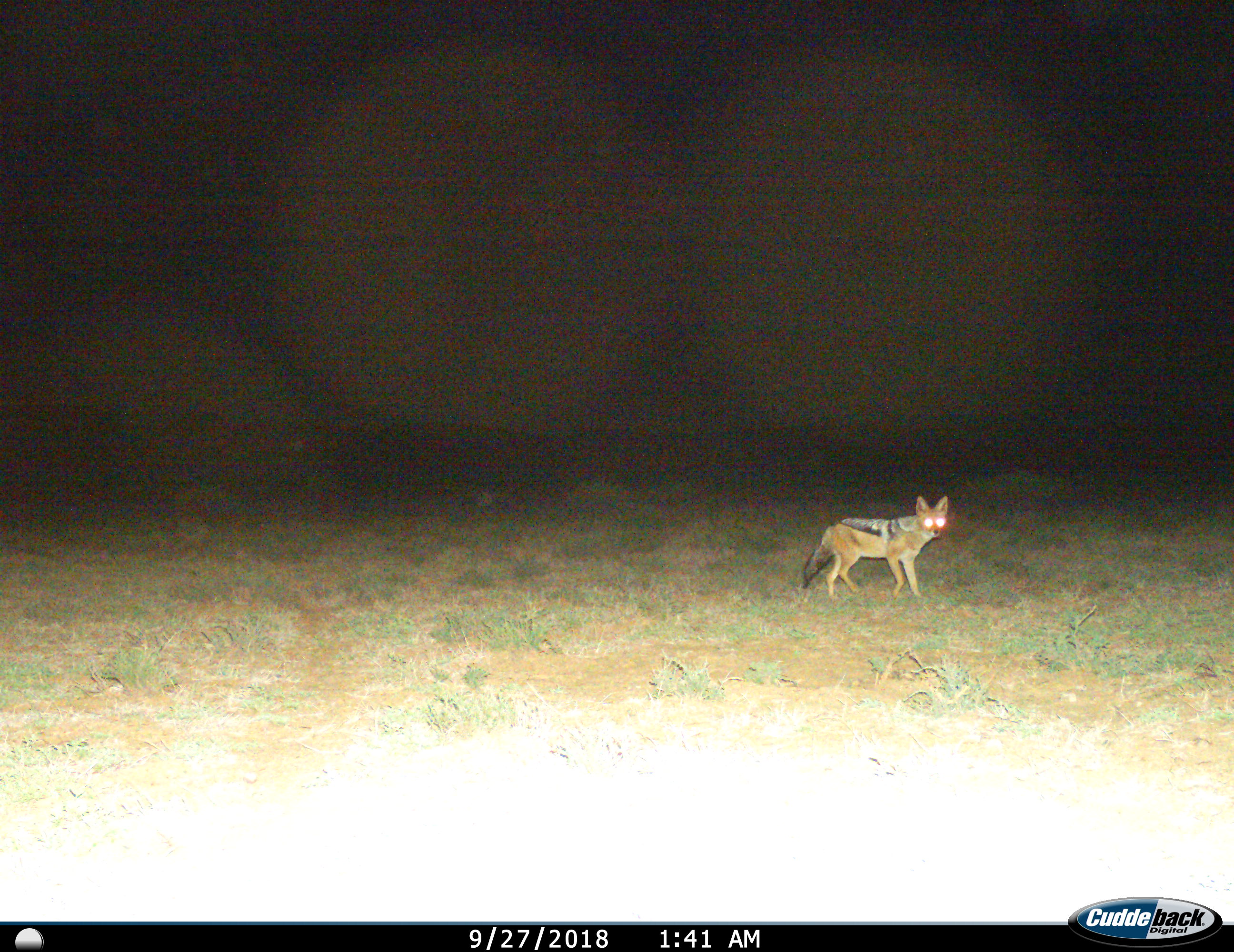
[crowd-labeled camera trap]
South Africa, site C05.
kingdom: Animalia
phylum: Chordata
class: Mammalia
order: Carnivora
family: Canidae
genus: Lupulella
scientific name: Lupulella mesomelas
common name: black-backed jackal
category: jackalblackbacked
Jackalblackbacked (black-backed jackal) (Lupulella mesomelas), count 1. Behavior (volunteer vote fractions): standing 70%, resting 0%, moving 30%, interacting 0%. Young present (vote fraction): 0%. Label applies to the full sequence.